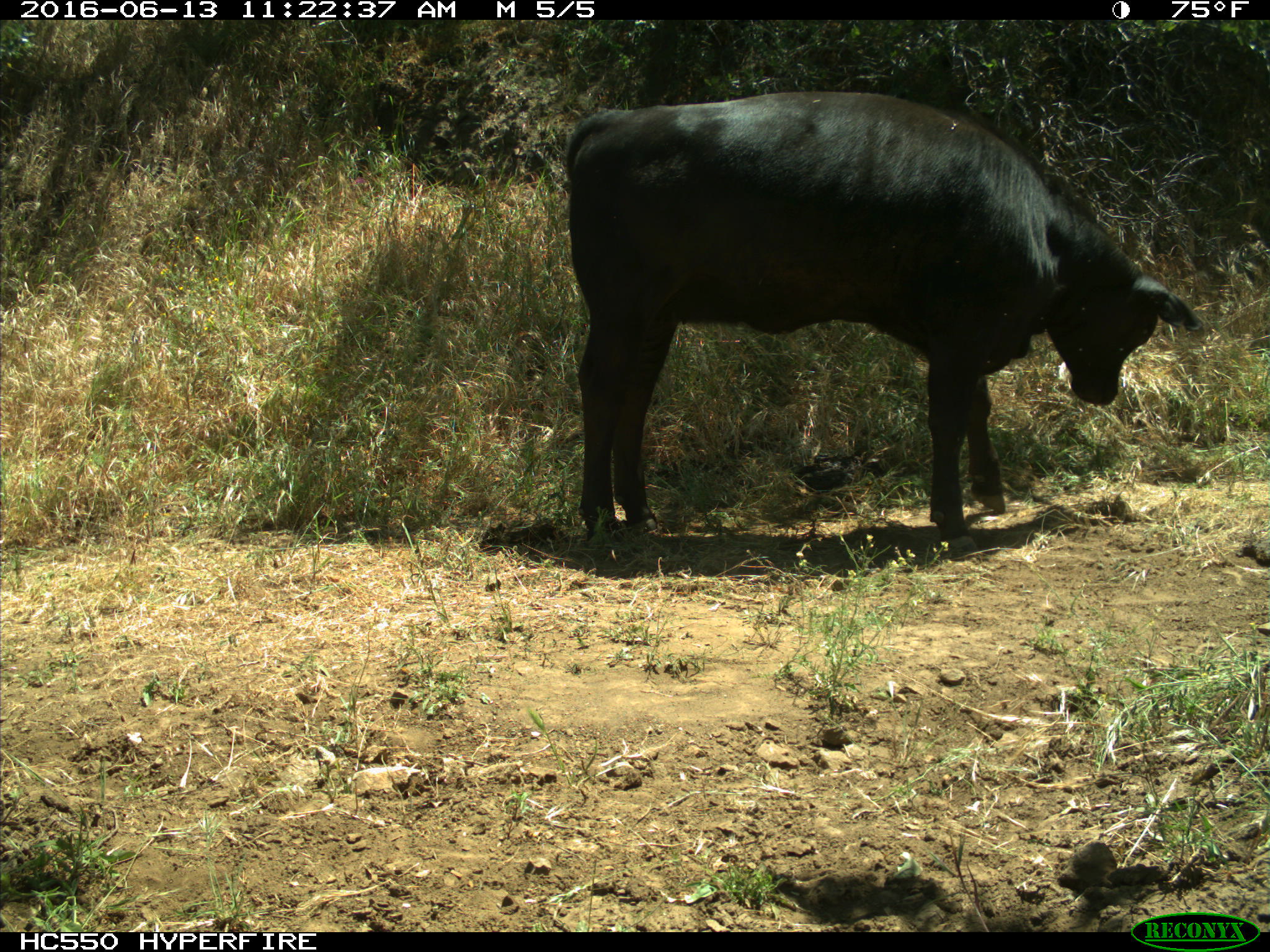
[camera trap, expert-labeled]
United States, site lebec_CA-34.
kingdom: Animalia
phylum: Chordata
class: Mammalia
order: Artiodactyla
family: Bovidae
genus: Bos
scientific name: Bos taurus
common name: domestic cow